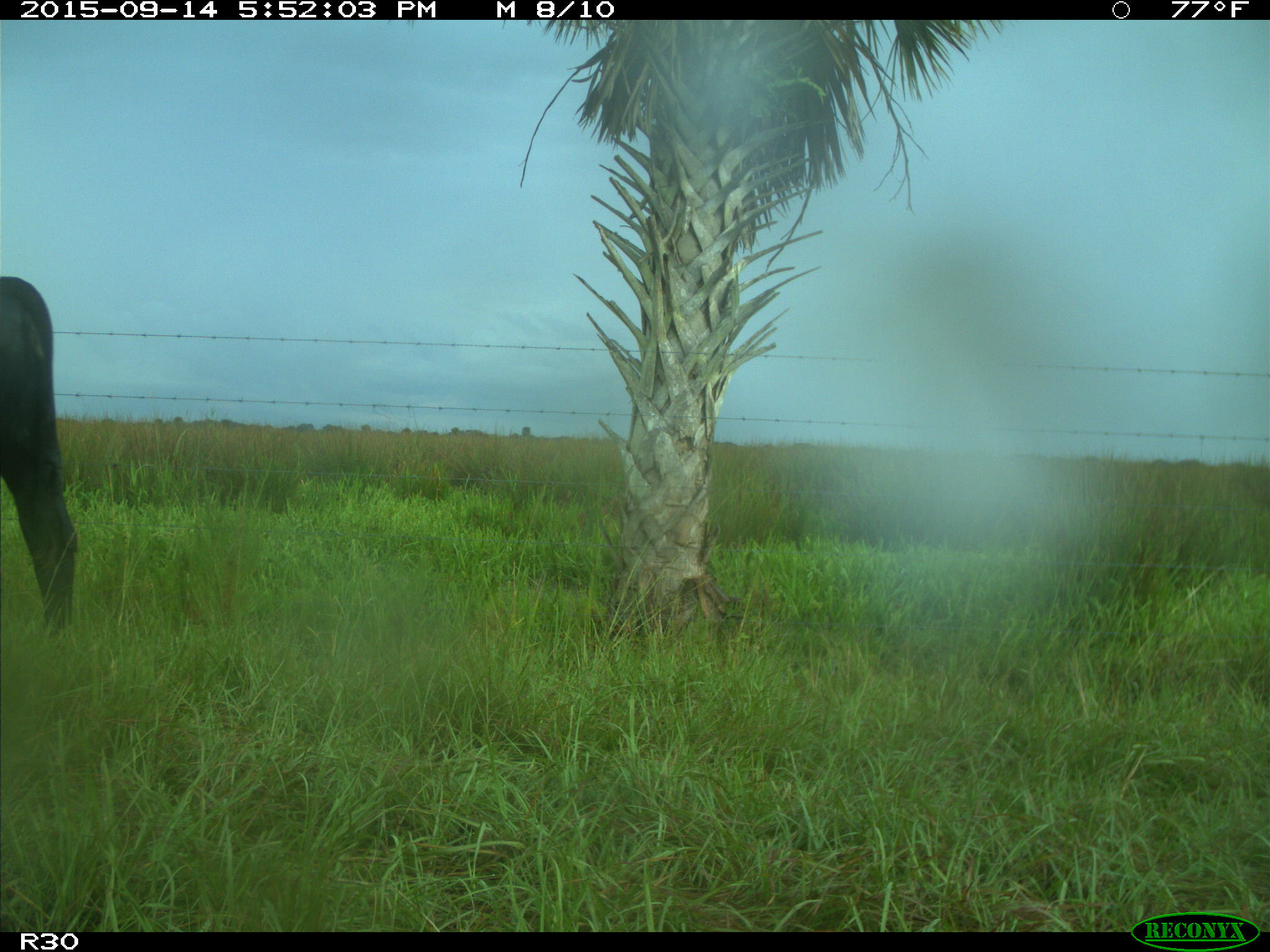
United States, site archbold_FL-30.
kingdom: Animalia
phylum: Chordata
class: Mammalia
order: Artiodactyla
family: Bovidae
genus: Bos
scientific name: Bos taurus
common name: domestic cow